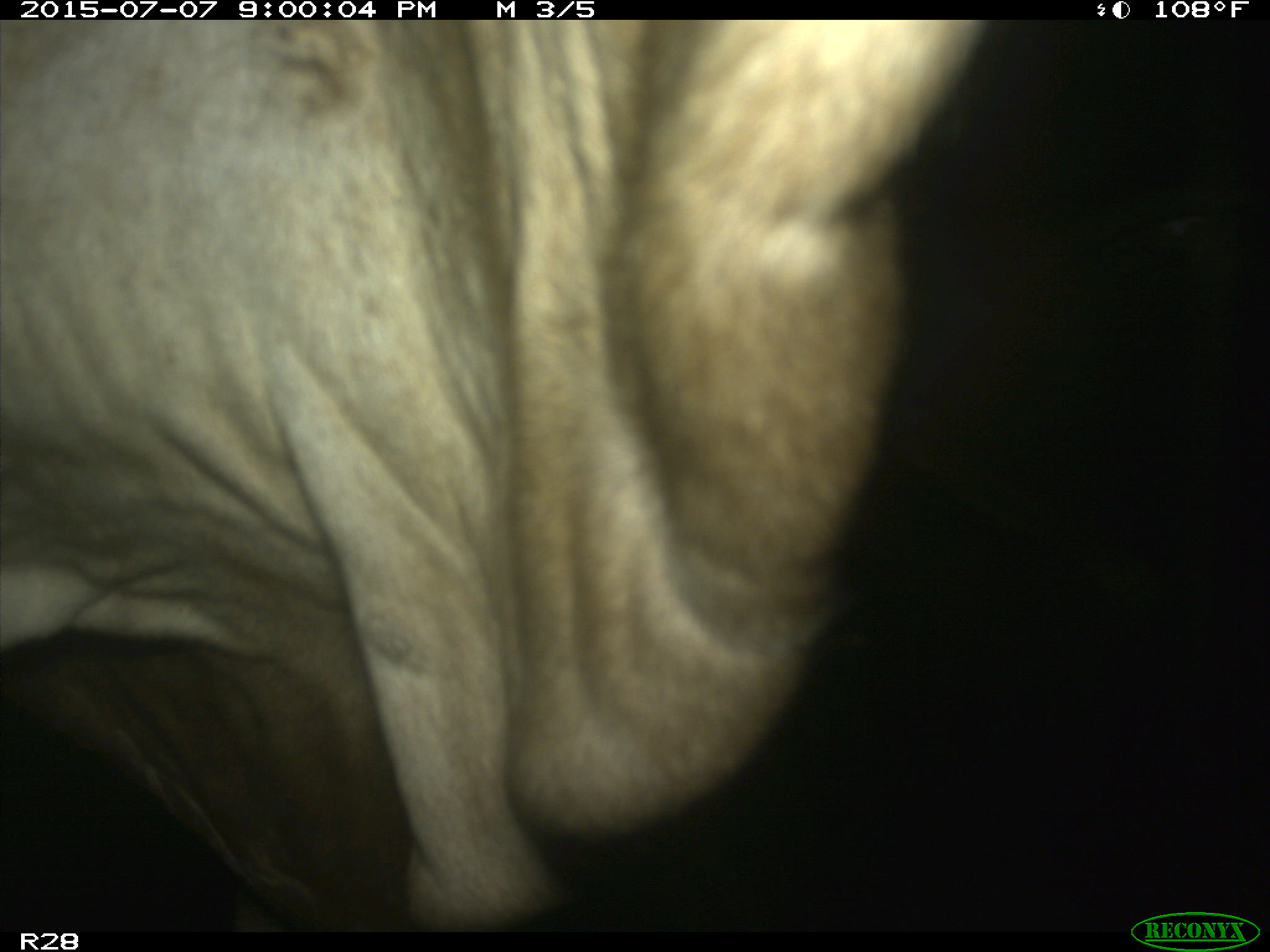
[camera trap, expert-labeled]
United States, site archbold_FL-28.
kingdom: Animalia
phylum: Chordata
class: Mammalia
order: Artiodactyla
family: Bovidae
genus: Bos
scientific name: Bos taurus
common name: domestic cow